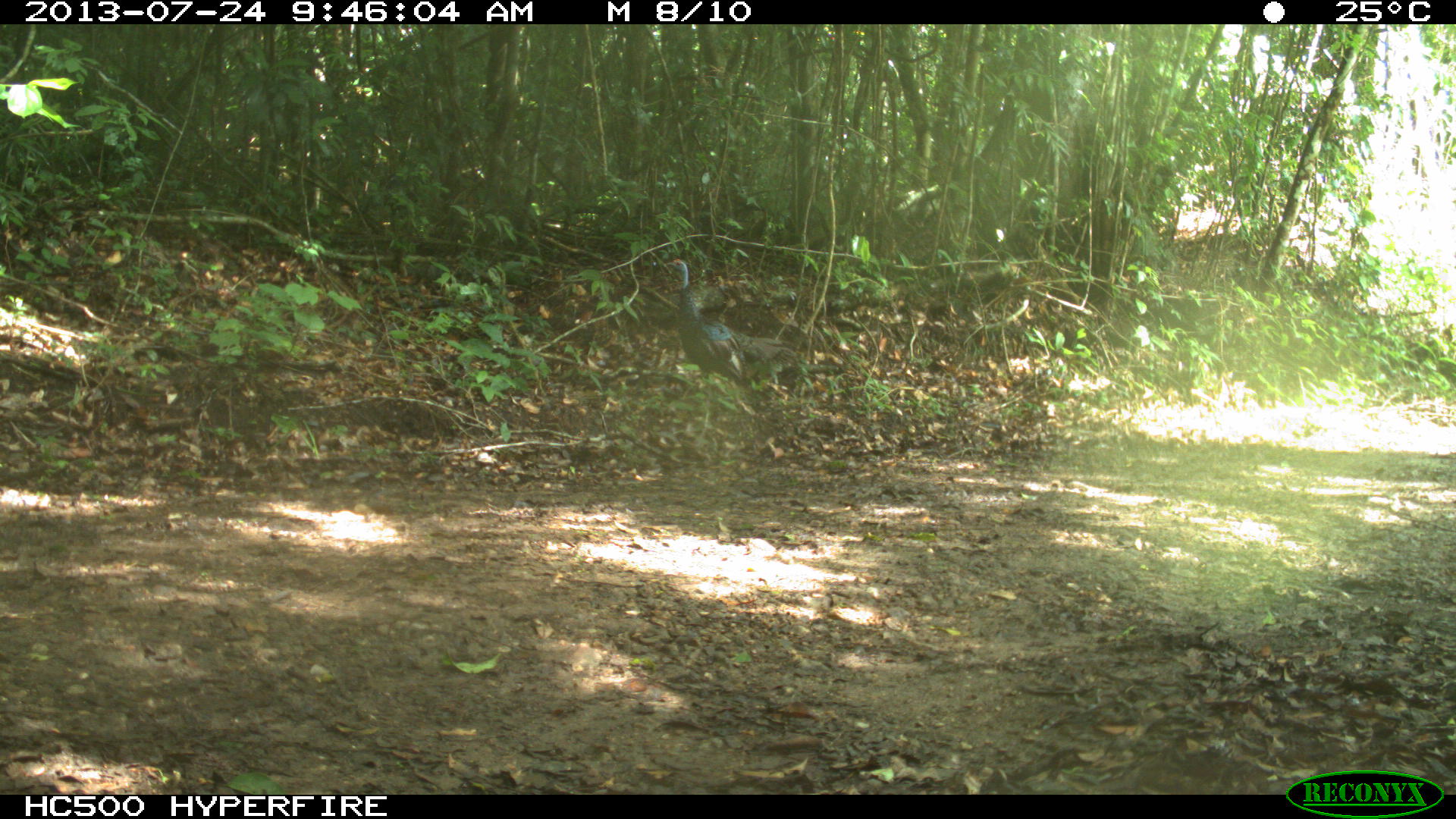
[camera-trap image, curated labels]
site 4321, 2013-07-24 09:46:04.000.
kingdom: Animalia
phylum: Chordata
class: Aves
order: Galliformes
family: Phasianidae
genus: Meleagris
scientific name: Meleagris ocellata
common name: ocellated turkey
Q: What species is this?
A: Meleagris ocellata (ocellated turkey).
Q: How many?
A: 1.